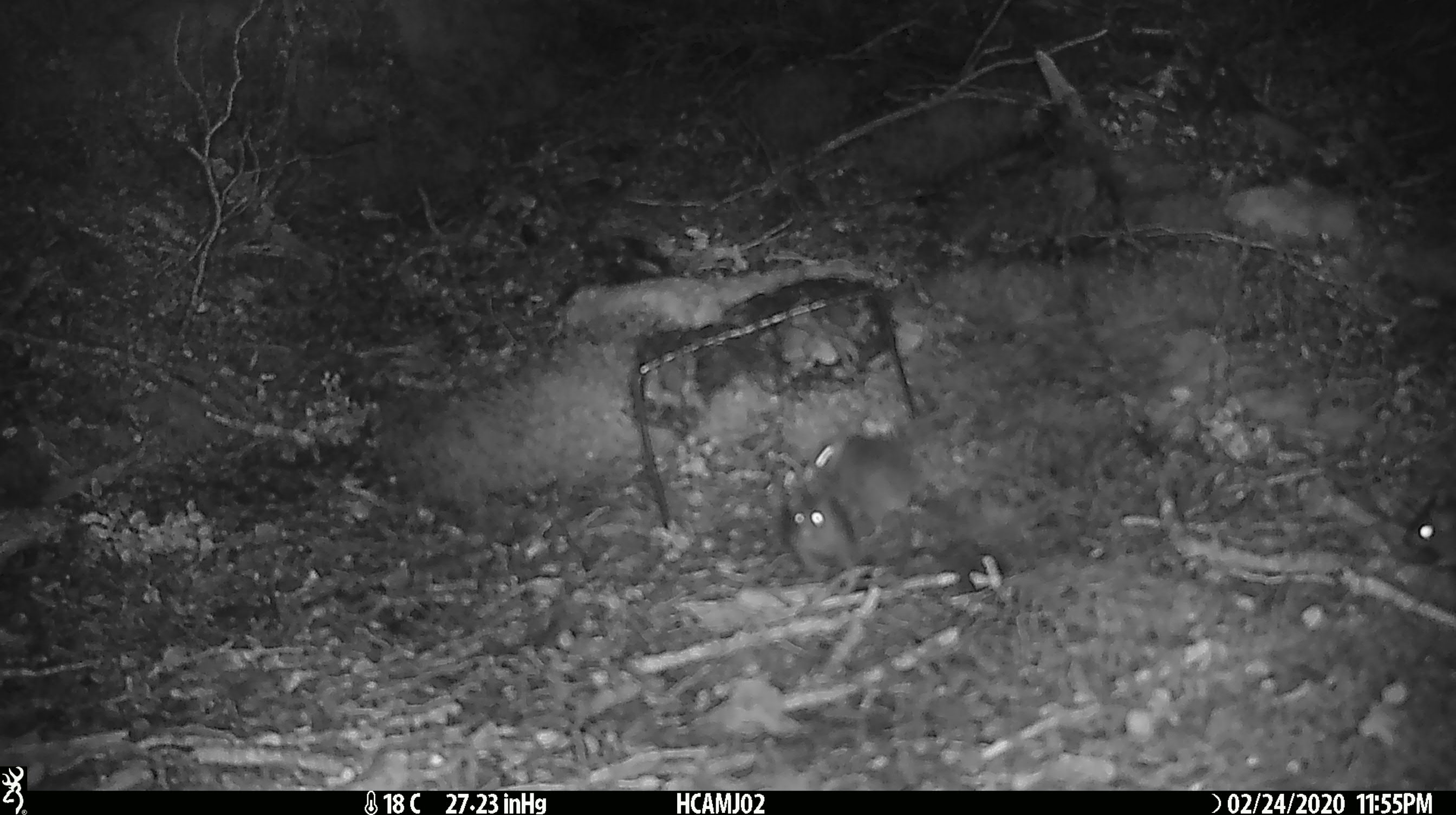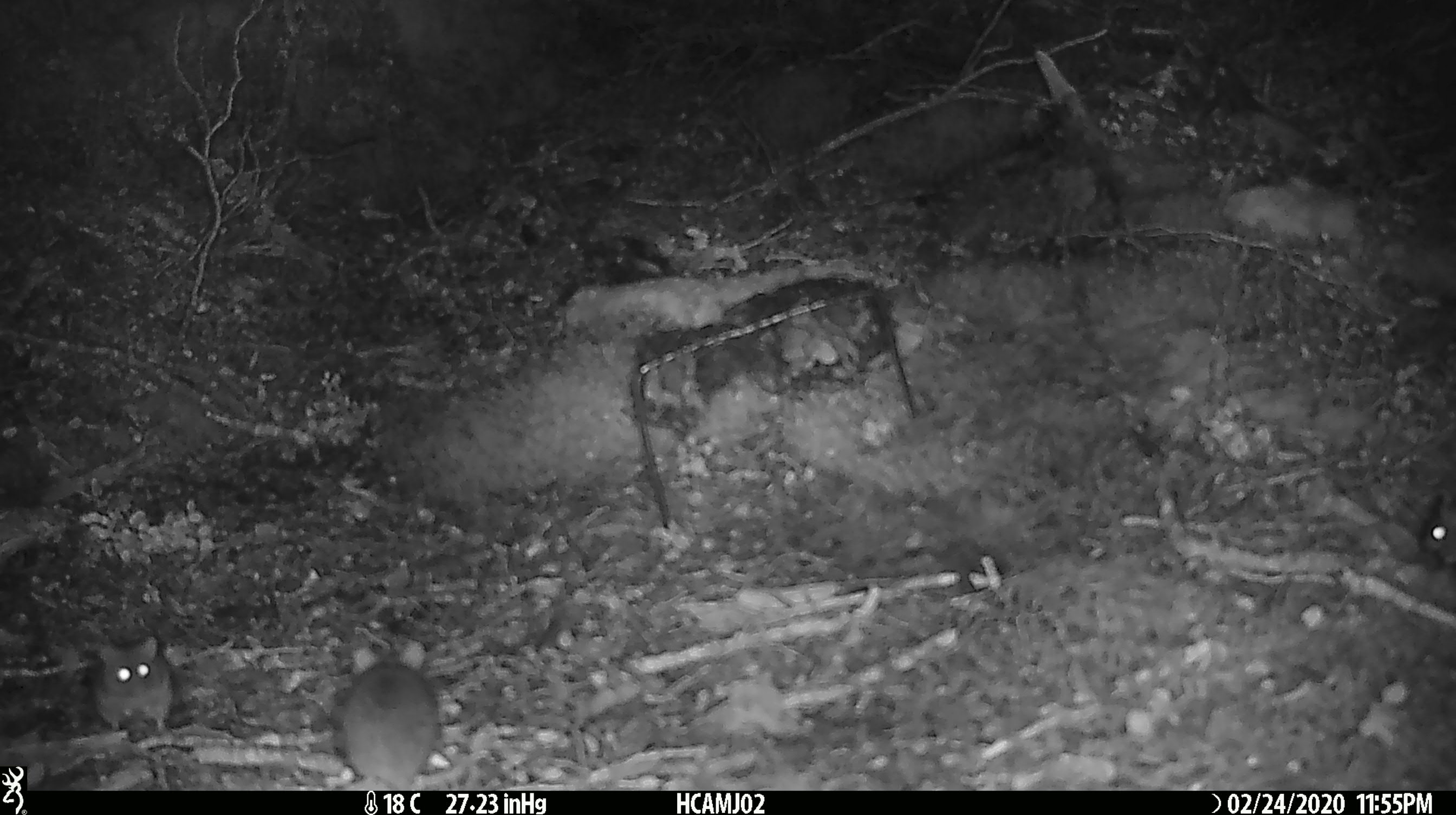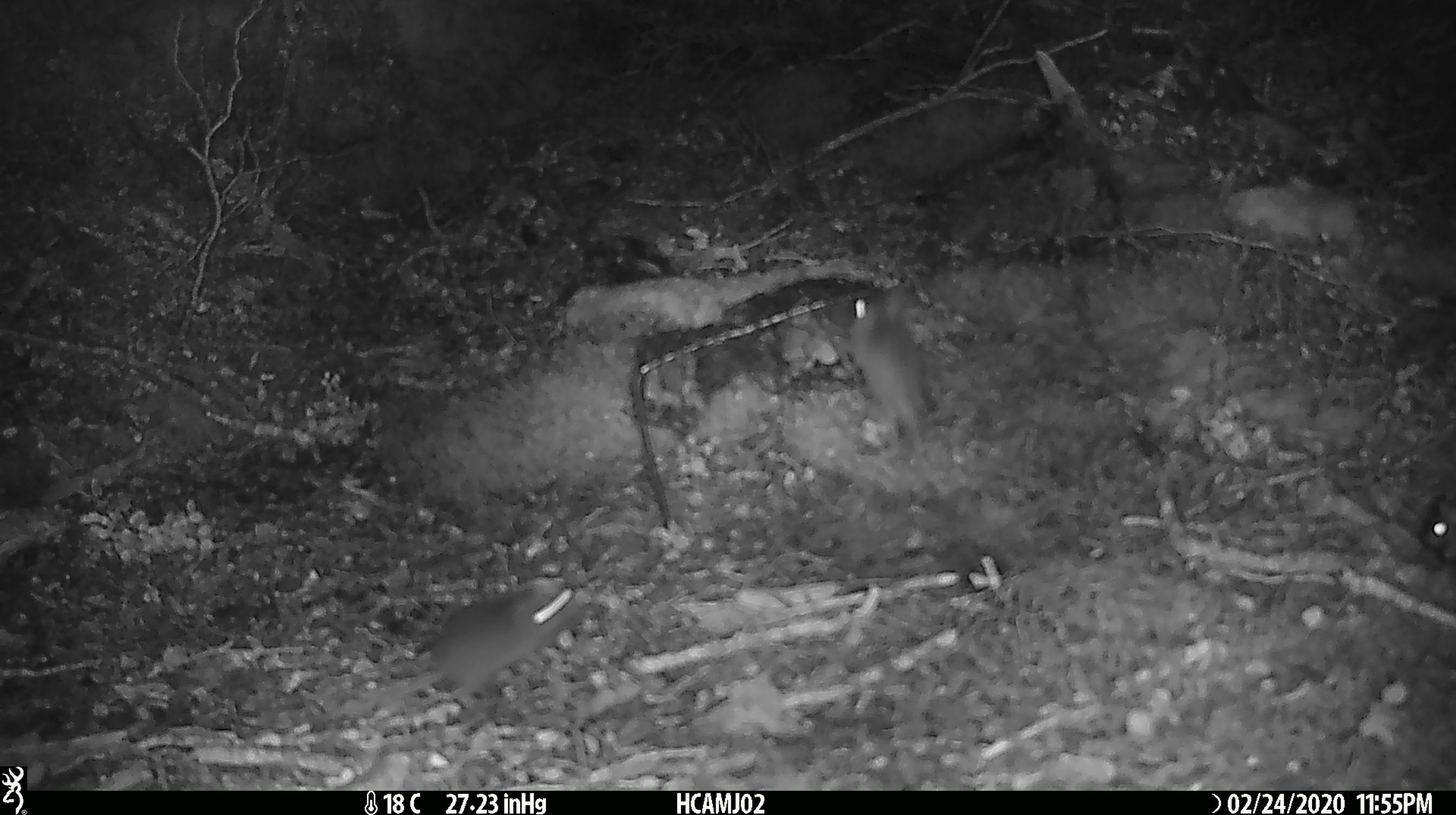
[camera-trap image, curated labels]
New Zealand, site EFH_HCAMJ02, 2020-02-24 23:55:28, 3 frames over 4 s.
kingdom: Animalia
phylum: Chordata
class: Mammalia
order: Rodentia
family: Muridae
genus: Mus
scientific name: Mus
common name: mouse